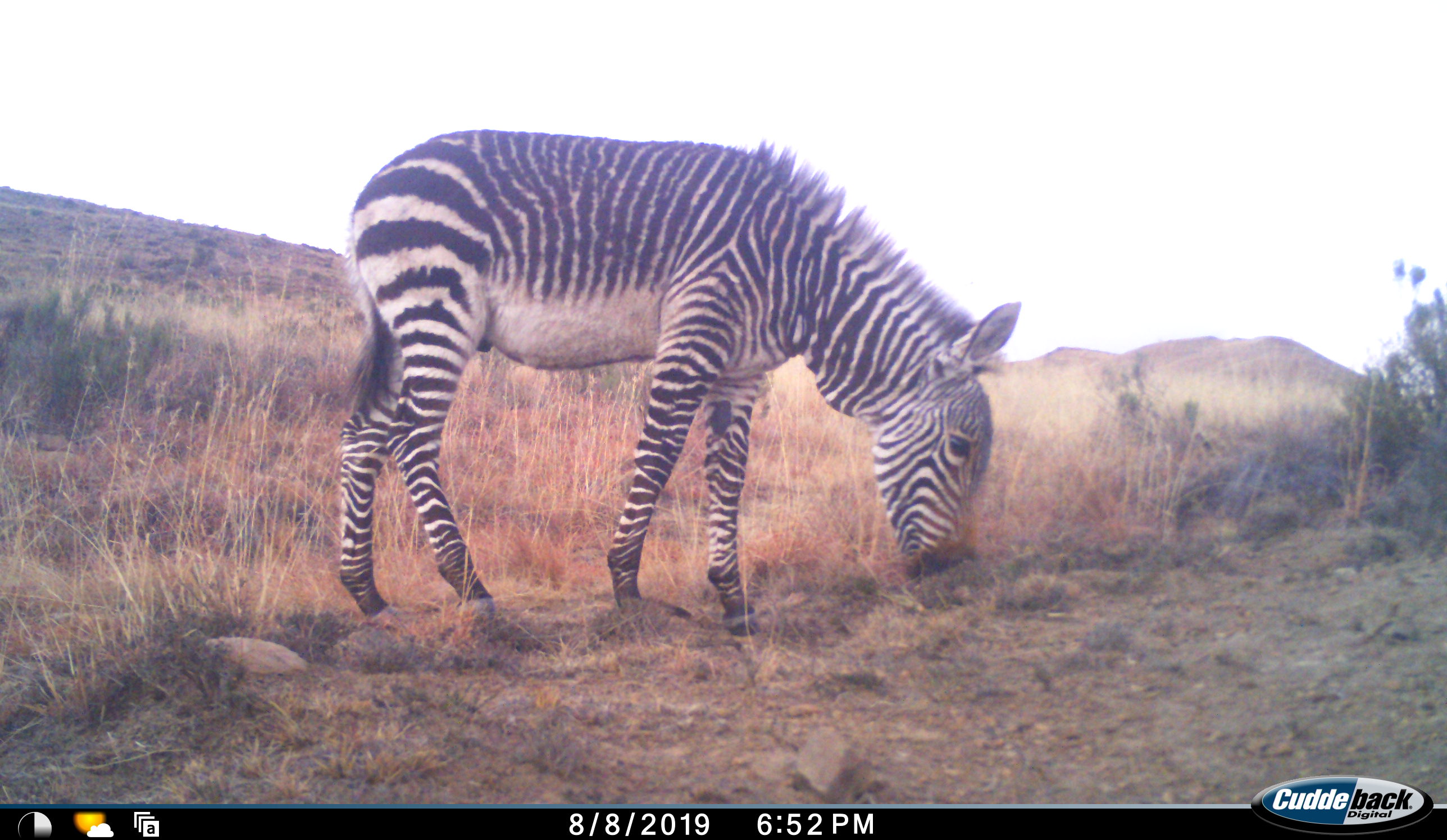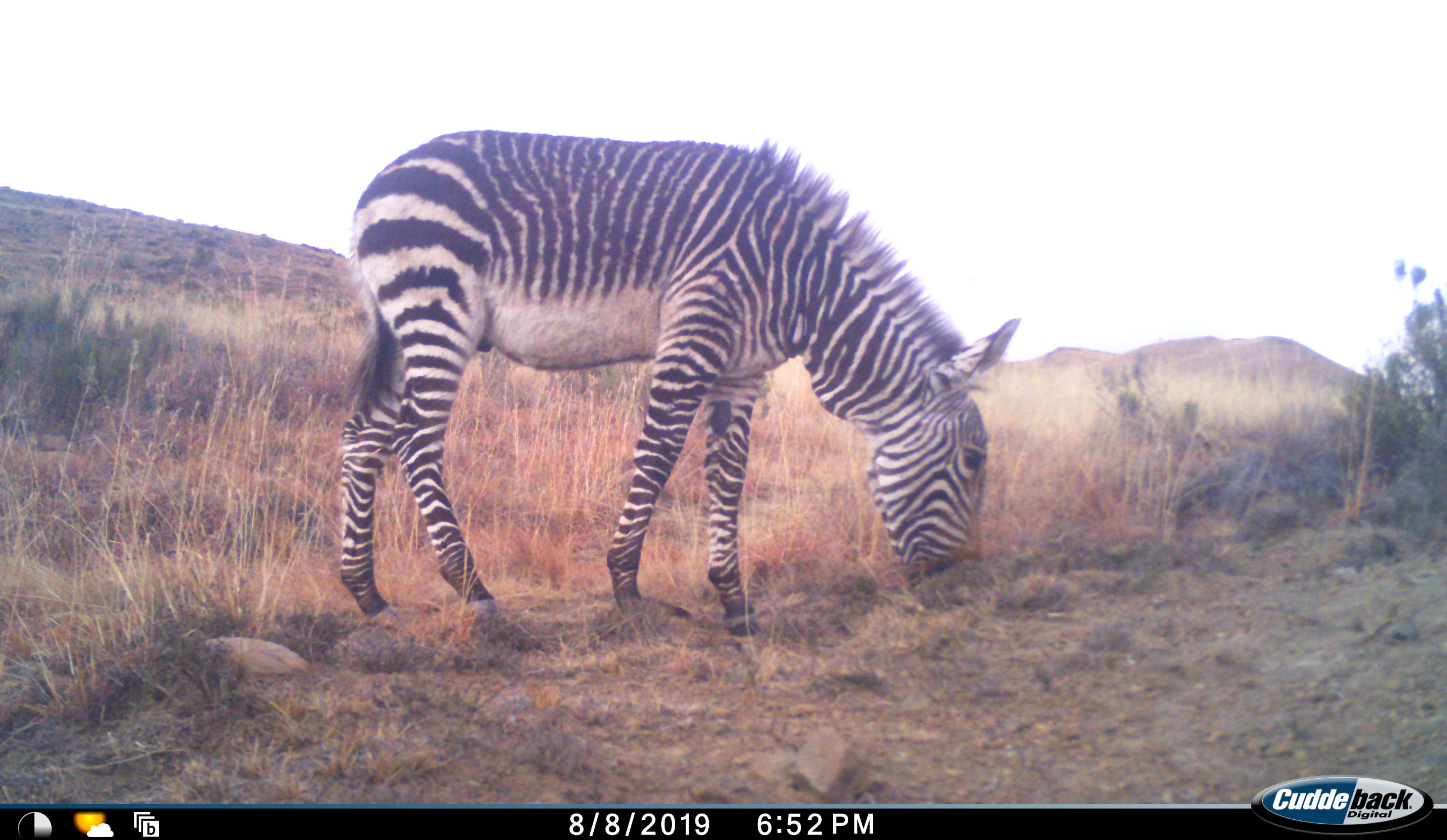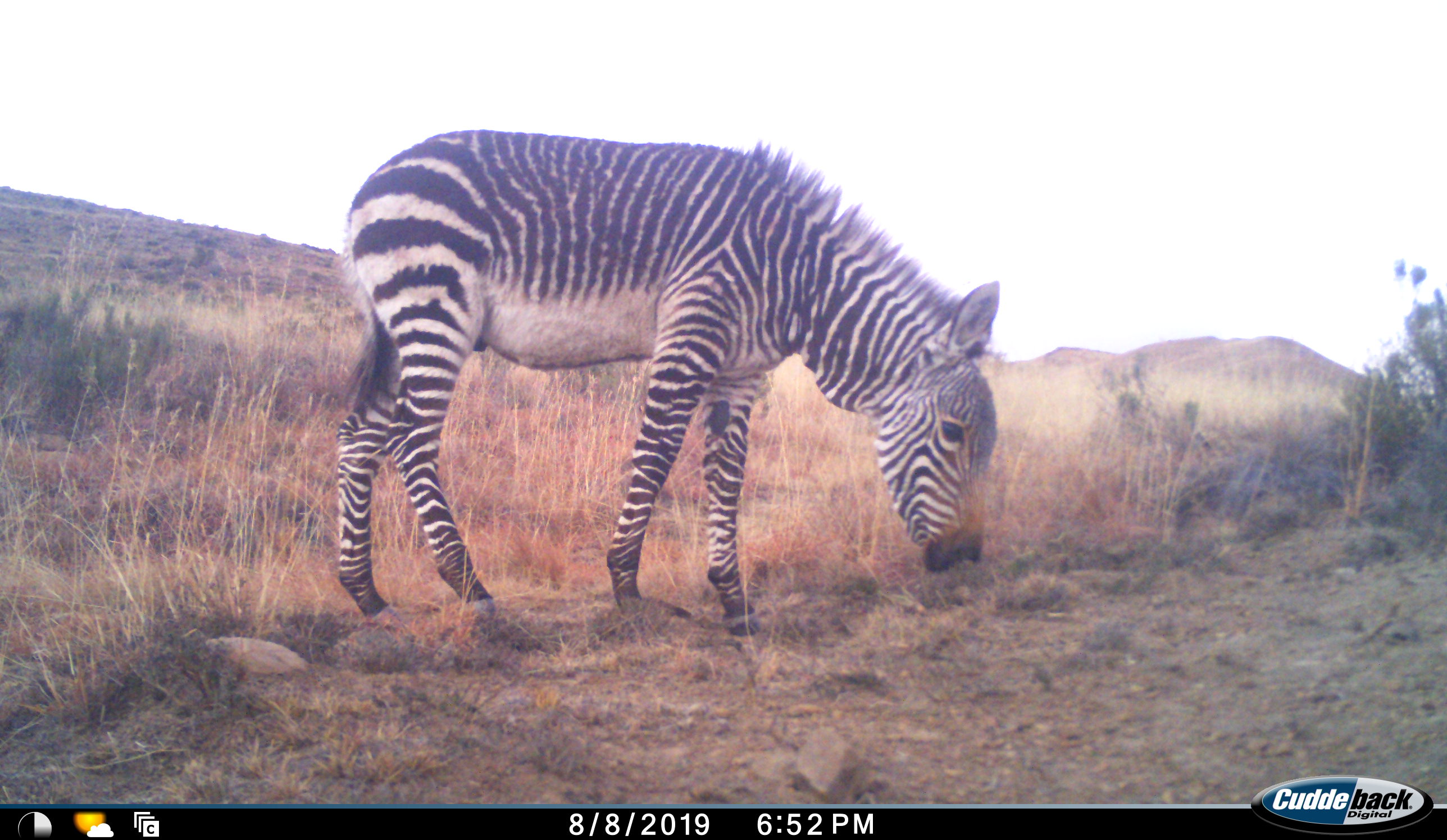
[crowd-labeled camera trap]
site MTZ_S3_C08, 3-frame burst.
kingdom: Animalia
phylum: Chordata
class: Mammalia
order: Perissodactyla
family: Equidae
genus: Equus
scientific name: Equus zebra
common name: mountain zebra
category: zebramountain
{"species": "zebramountain (mountain zebra) (Equus zebra)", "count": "1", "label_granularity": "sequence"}